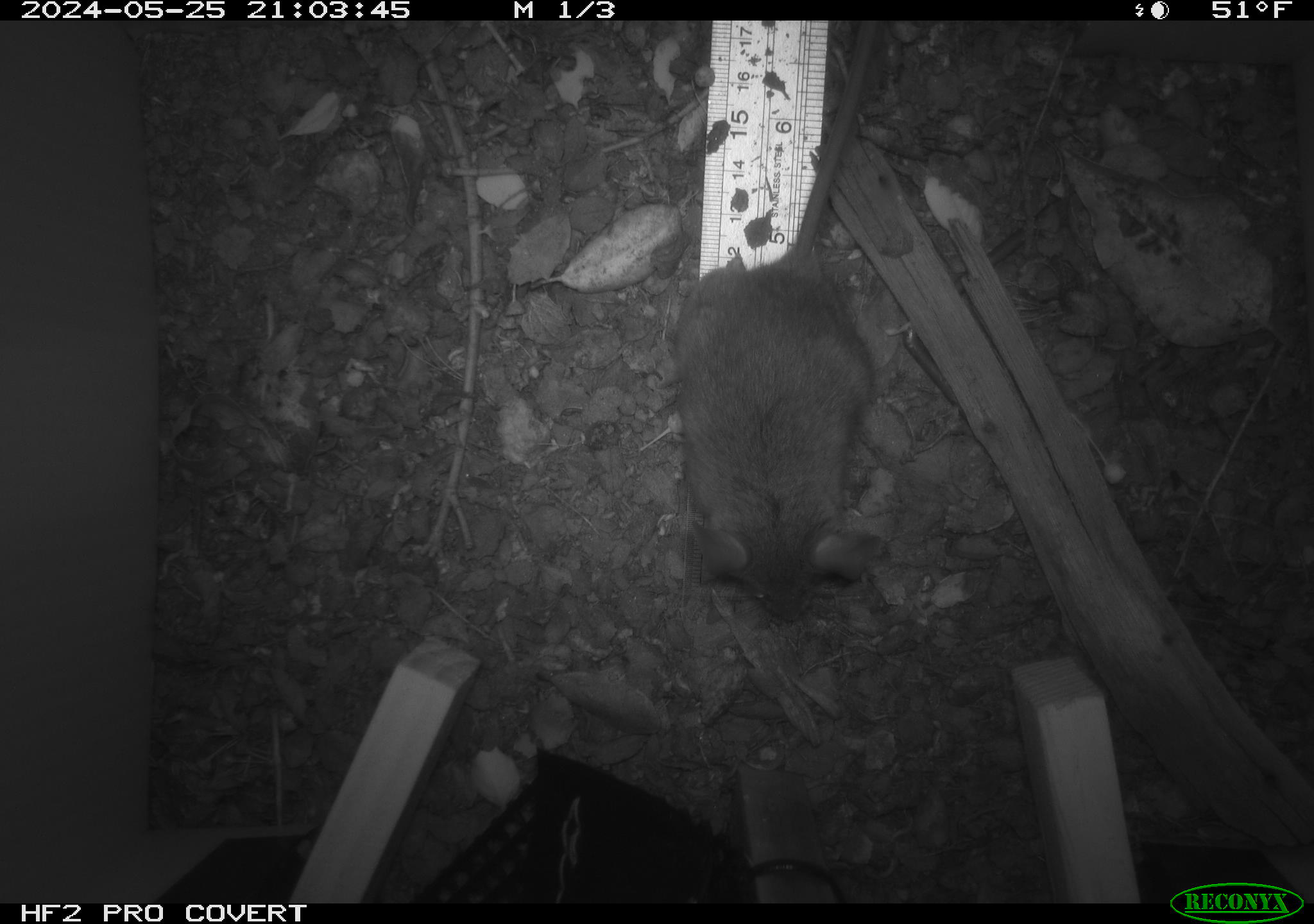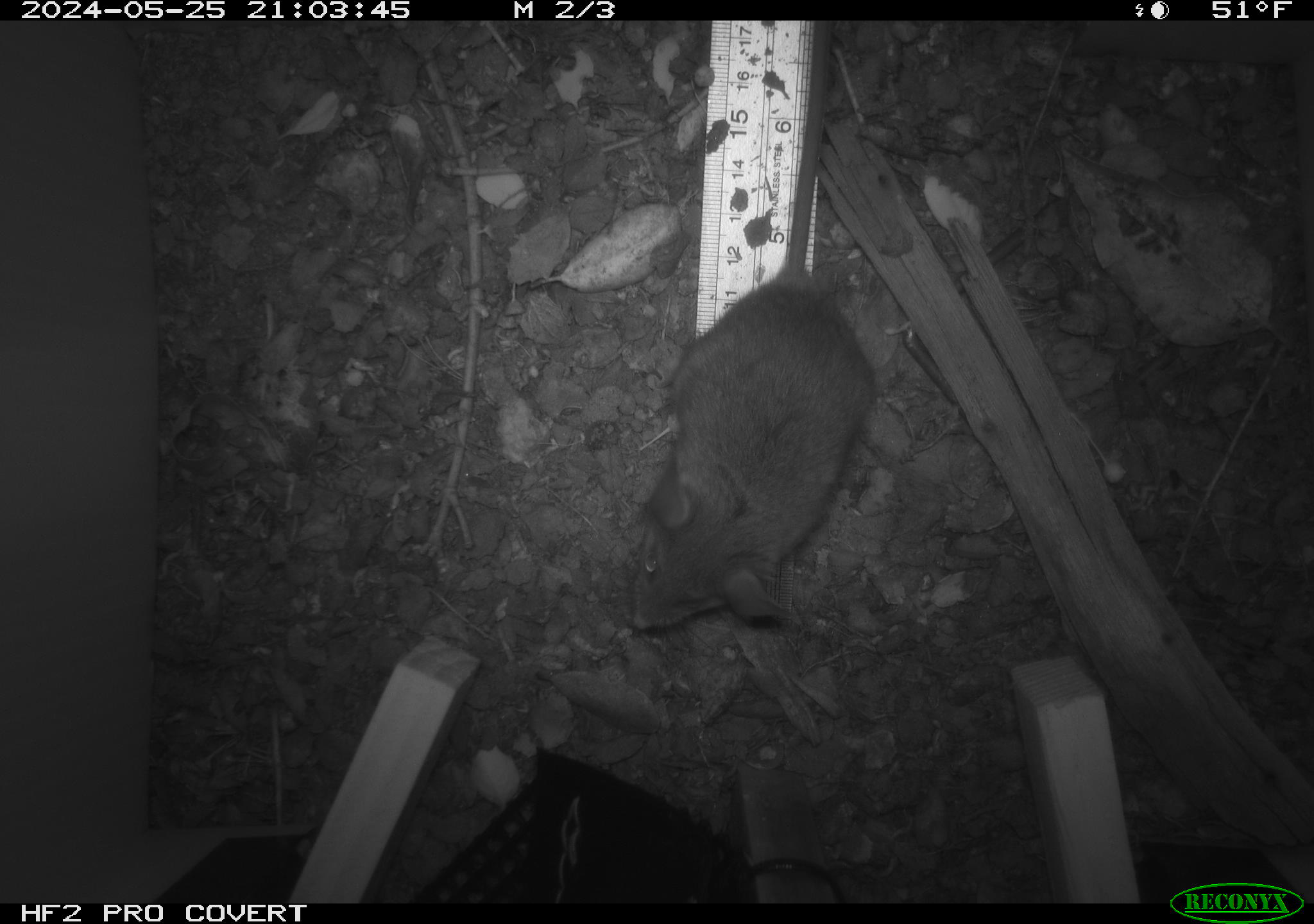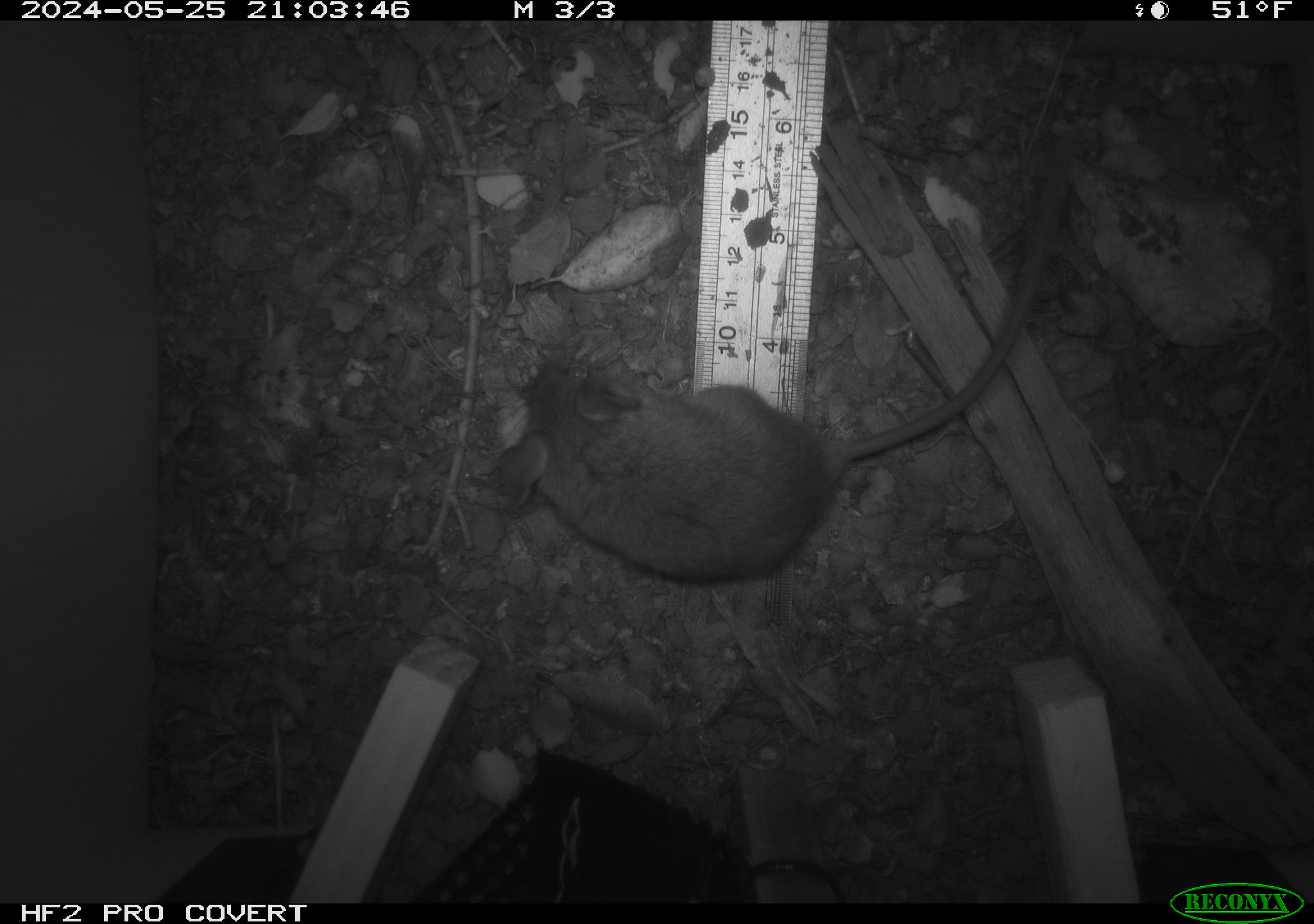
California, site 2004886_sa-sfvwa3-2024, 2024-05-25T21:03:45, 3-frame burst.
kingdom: Animalia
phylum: Chordata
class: Mammalia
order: Rodentia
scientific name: Rodentia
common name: mouse species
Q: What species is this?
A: Mouse species (Rodentia).